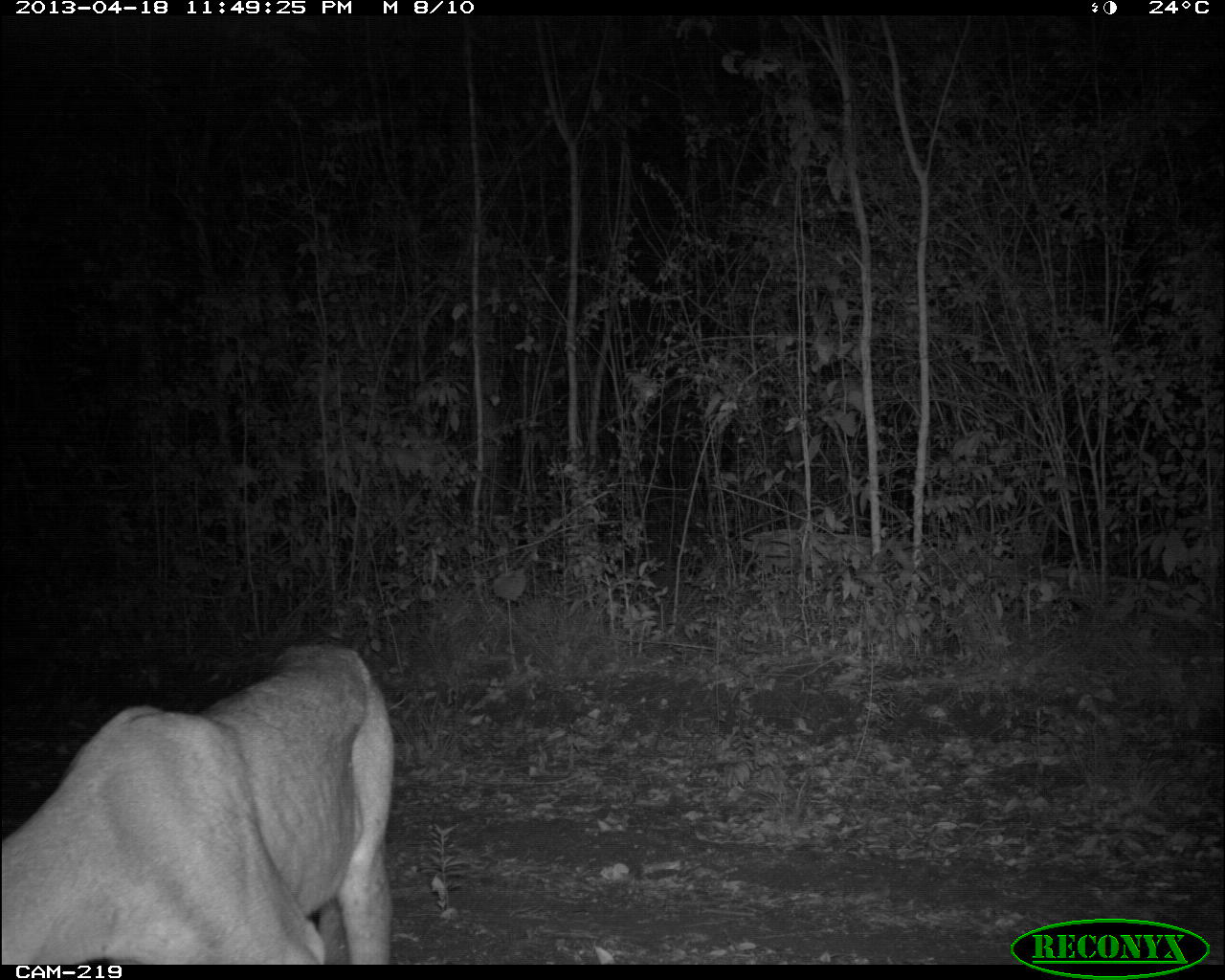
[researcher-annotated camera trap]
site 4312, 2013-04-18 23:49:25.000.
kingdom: Animalia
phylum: Chordata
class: Mammalia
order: Carnivora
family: Felidae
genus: Puma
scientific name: Puma concolor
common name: mountain lion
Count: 1.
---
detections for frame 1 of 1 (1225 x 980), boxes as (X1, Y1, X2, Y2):
puma concolor: (0, 640, 397, 964)